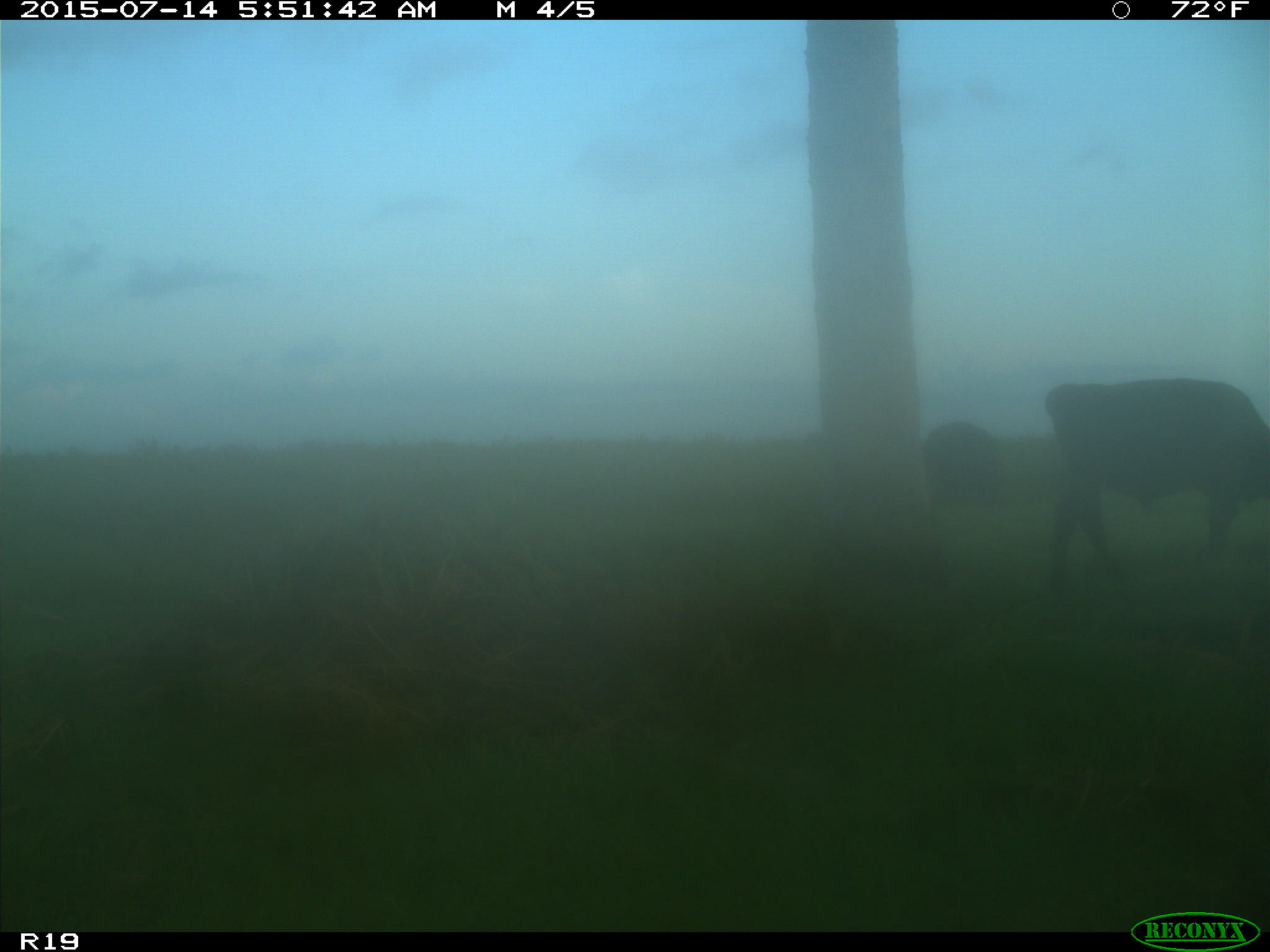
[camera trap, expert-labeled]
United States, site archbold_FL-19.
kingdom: Animalia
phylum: Chordata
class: Mammalia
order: Artiodactyla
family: Bovidae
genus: Bos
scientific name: Bos taurus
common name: domestic cow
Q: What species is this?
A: Bos taurus (domestic cow).